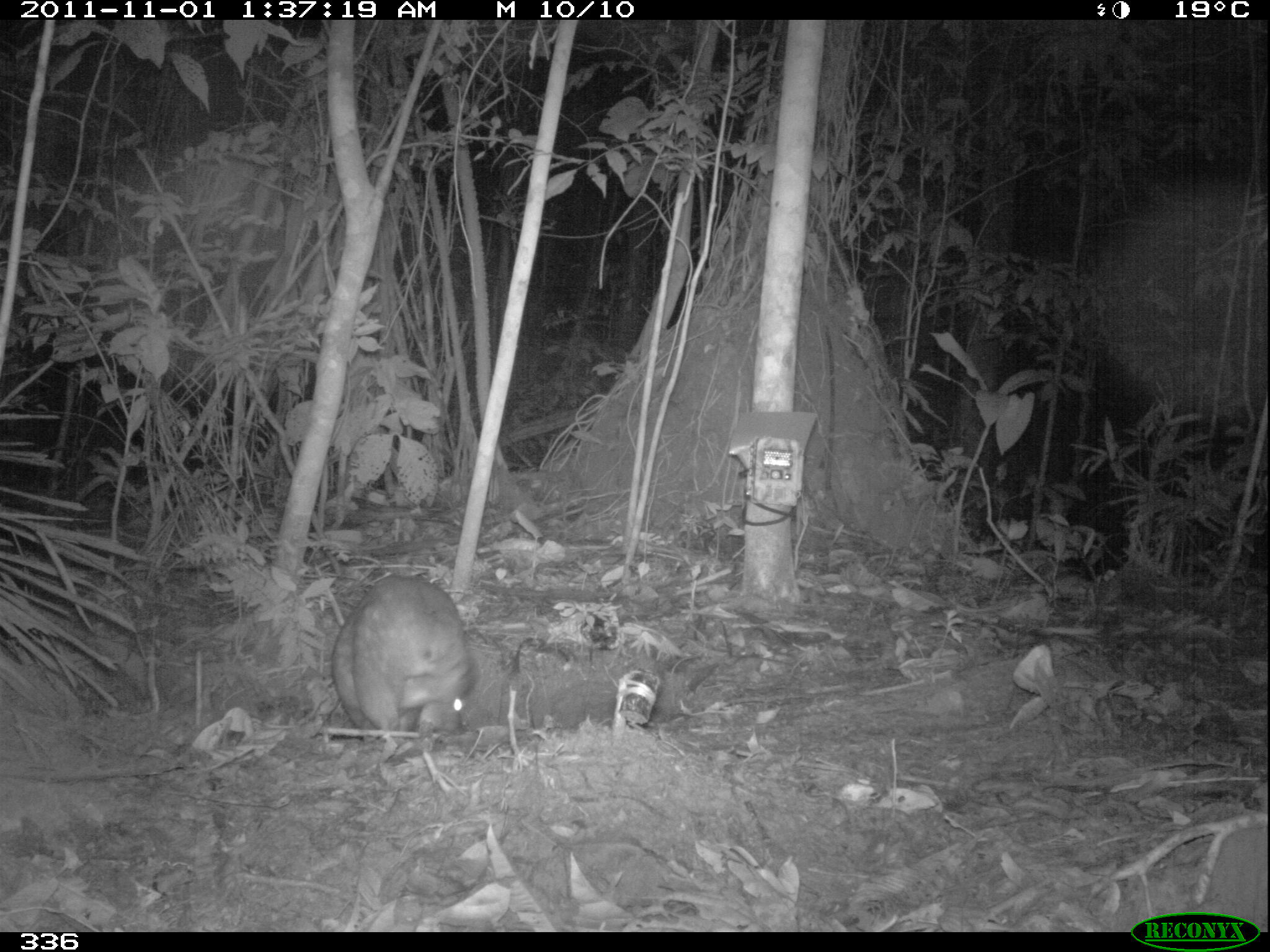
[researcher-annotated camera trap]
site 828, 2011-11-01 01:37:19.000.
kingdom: Animalia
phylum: Chordata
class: Mammalia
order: Rodentia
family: Cuniculidae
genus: Cuniculus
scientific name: Cuniculus paca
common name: spotted paca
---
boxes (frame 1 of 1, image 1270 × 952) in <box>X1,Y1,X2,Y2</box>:
cuniculus paca: <box>331,575,472,741</box>